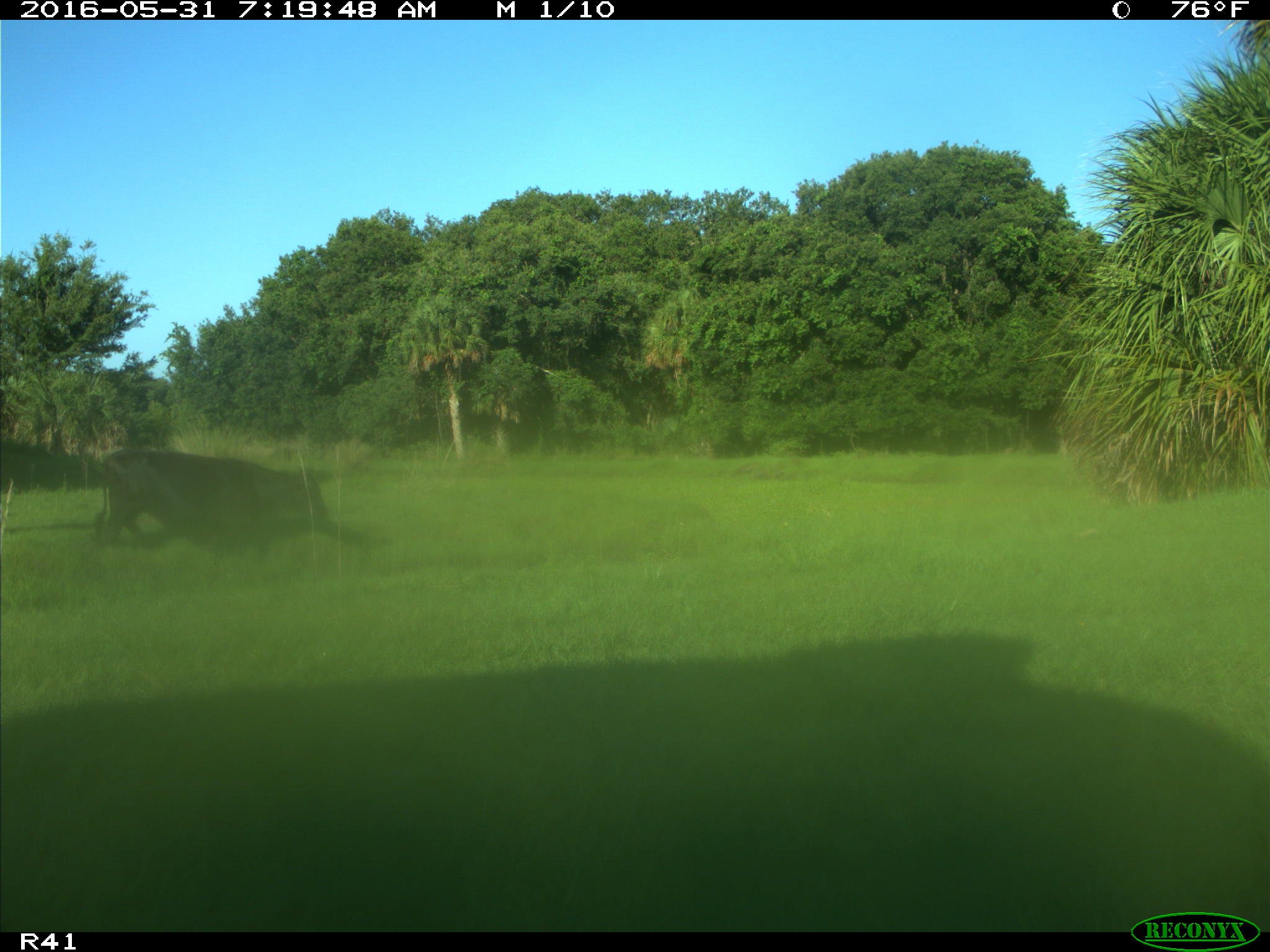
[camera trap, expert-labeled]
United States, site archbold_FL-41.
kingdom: Animalia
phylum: Chordata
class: Mammalia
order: Artiodactyla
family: Bovidae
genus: Bos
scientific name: Bos taurus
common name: domestic cow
Bos taurus (domestic cow).